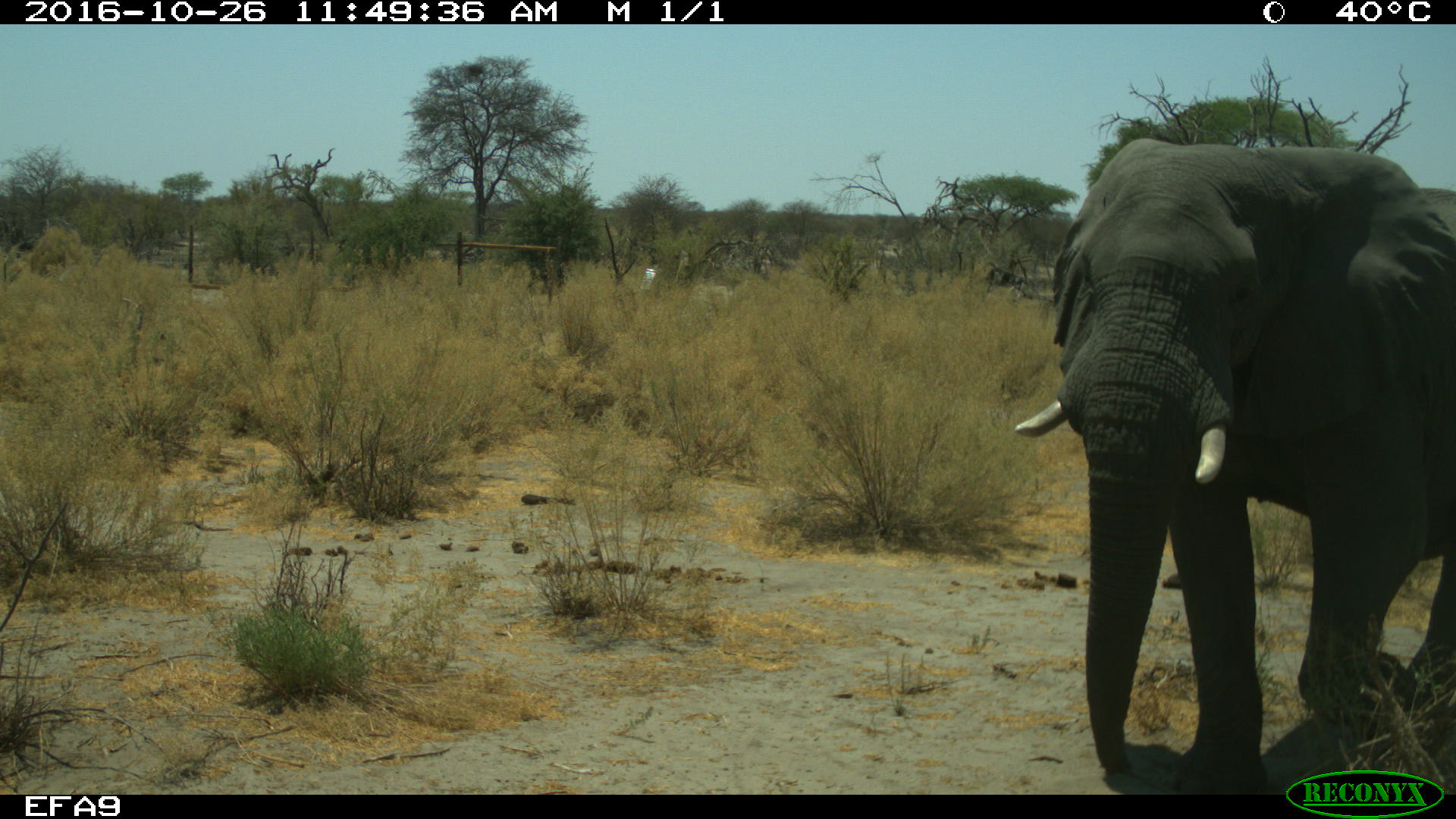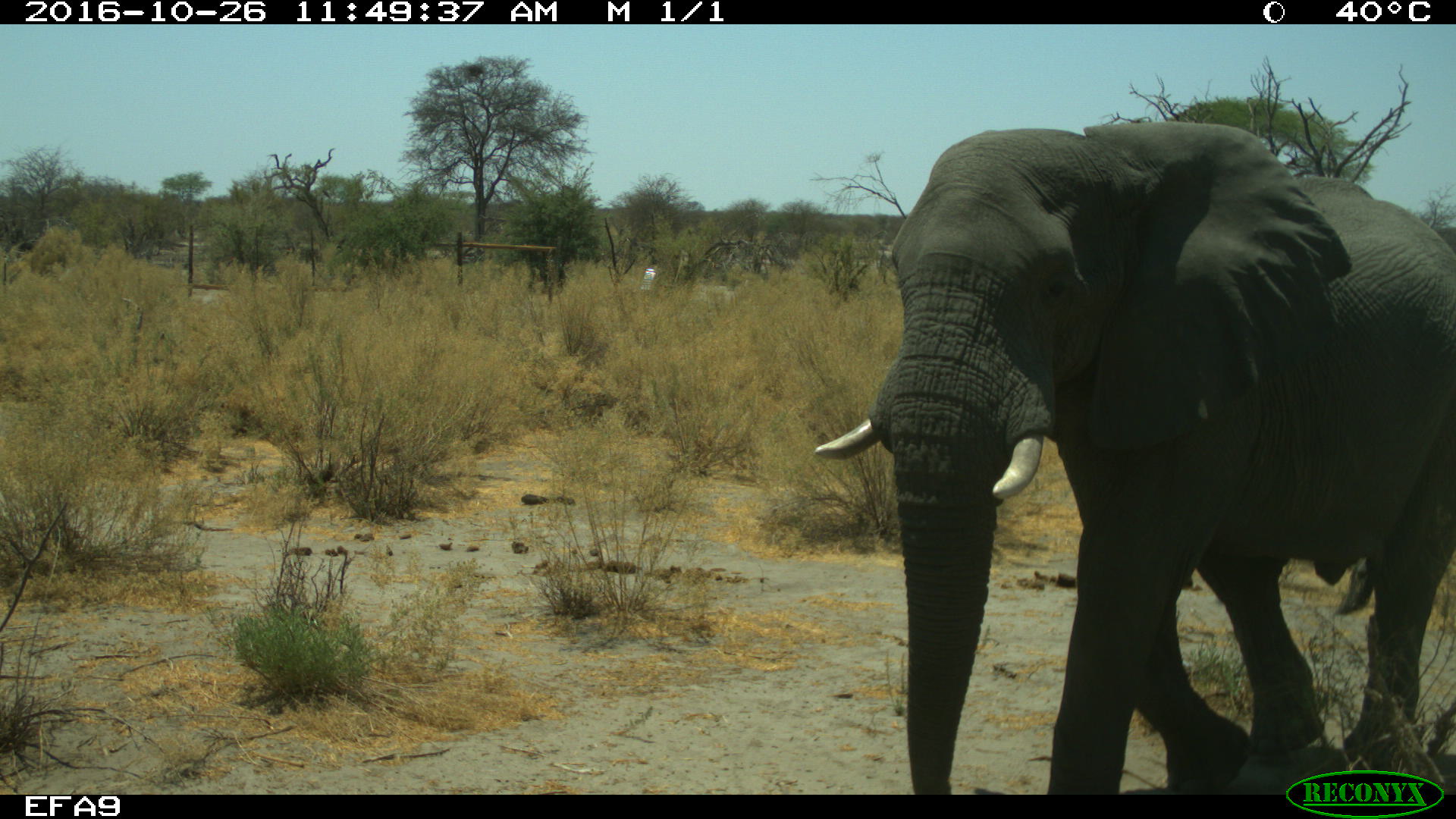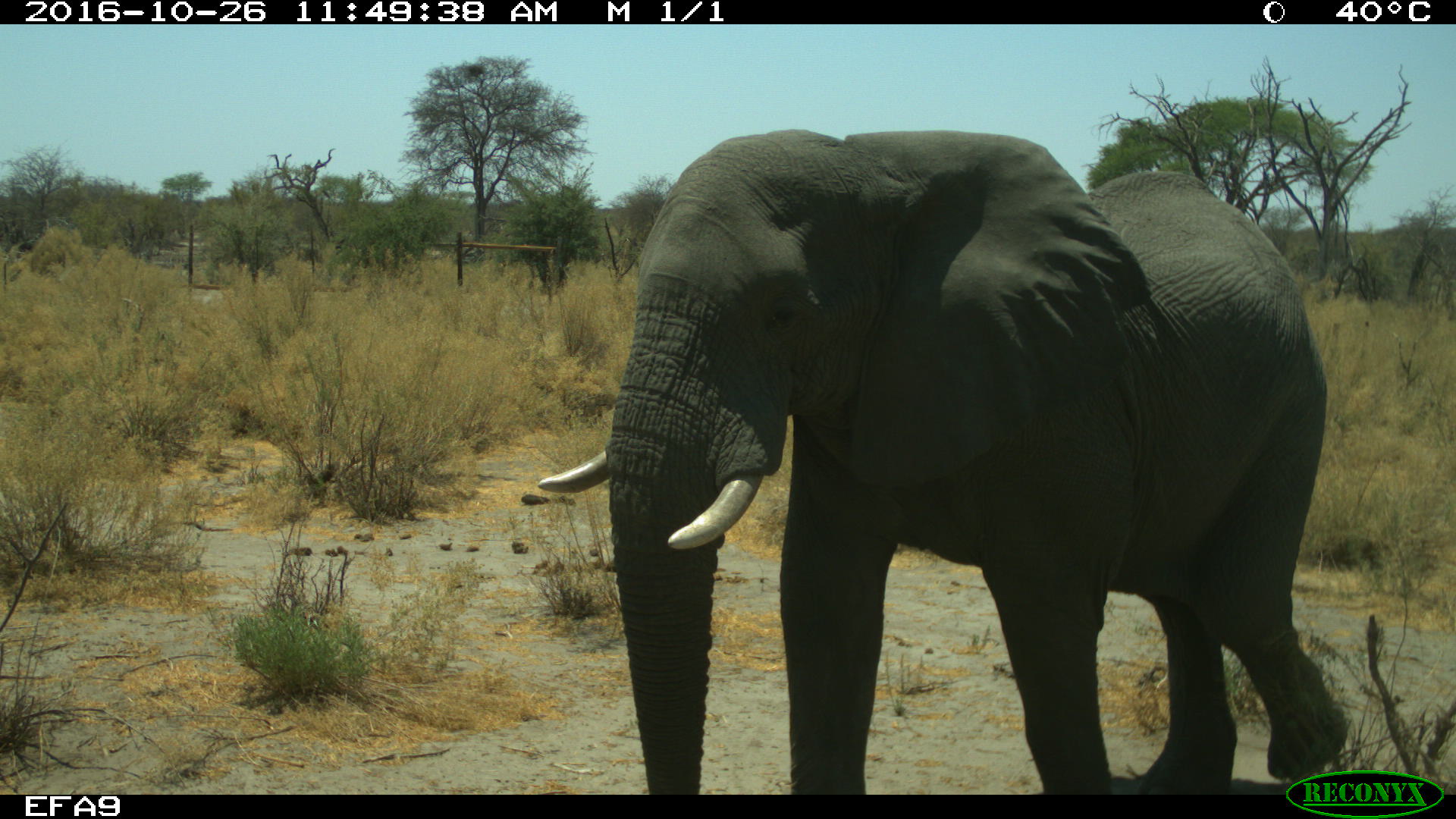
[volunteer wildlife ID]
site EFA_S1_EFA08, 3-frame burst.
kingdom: Animalia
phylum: Chordata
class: Mammalia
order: Proboscidea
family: Elephantidae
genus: Loxodonta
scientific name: Loxodonta africana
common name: african bush elephant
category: elephant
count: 1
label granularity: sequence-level